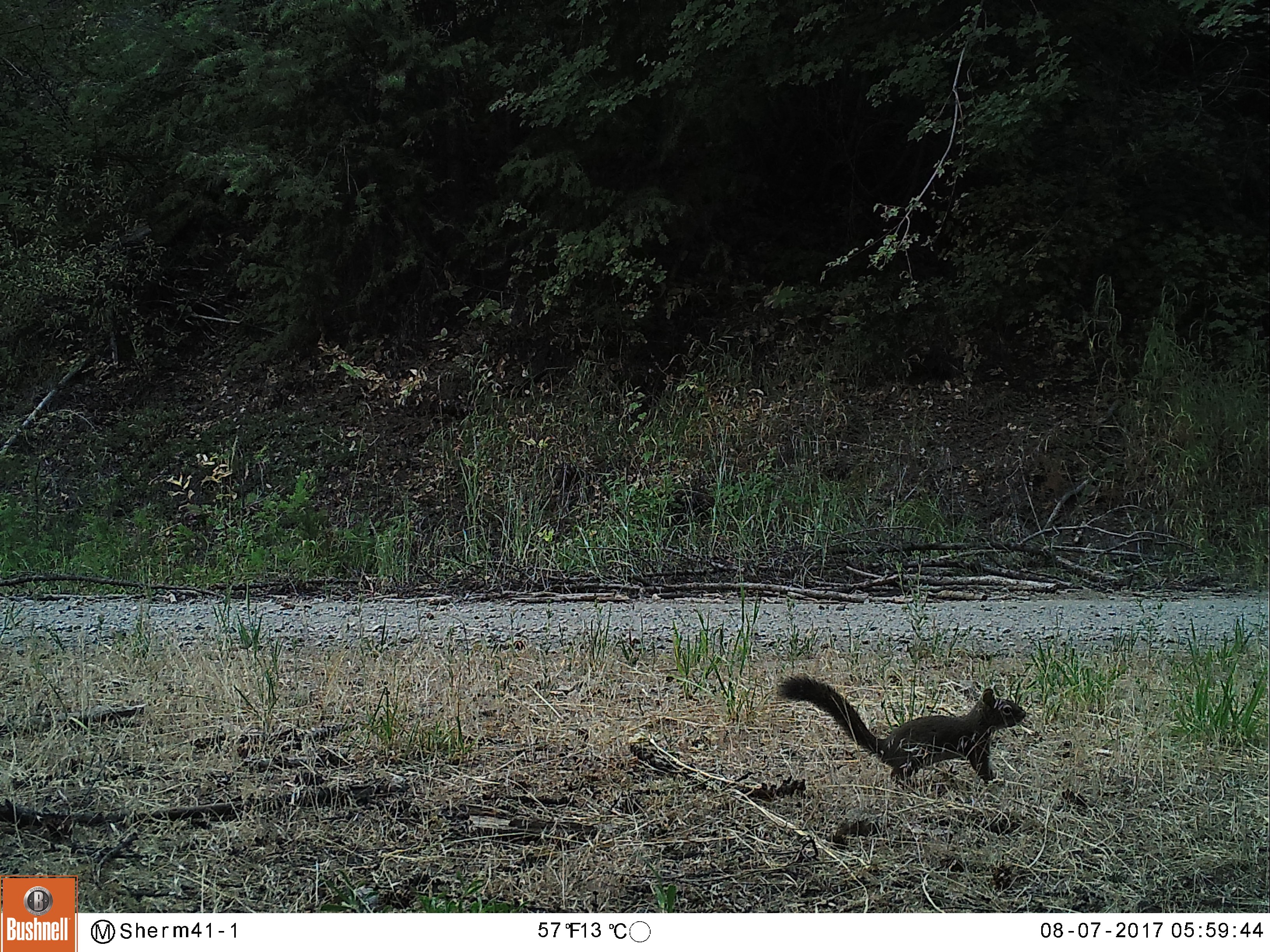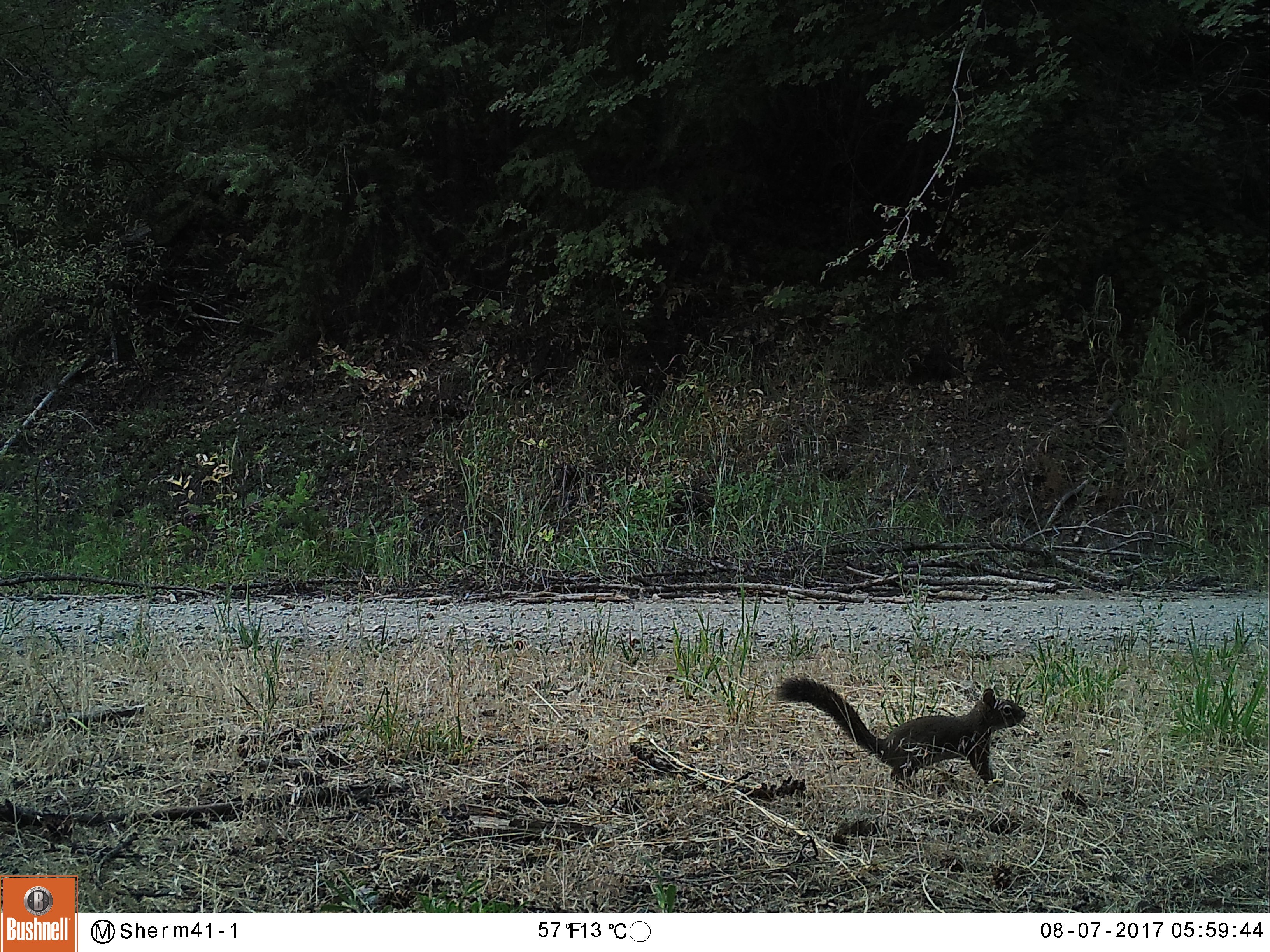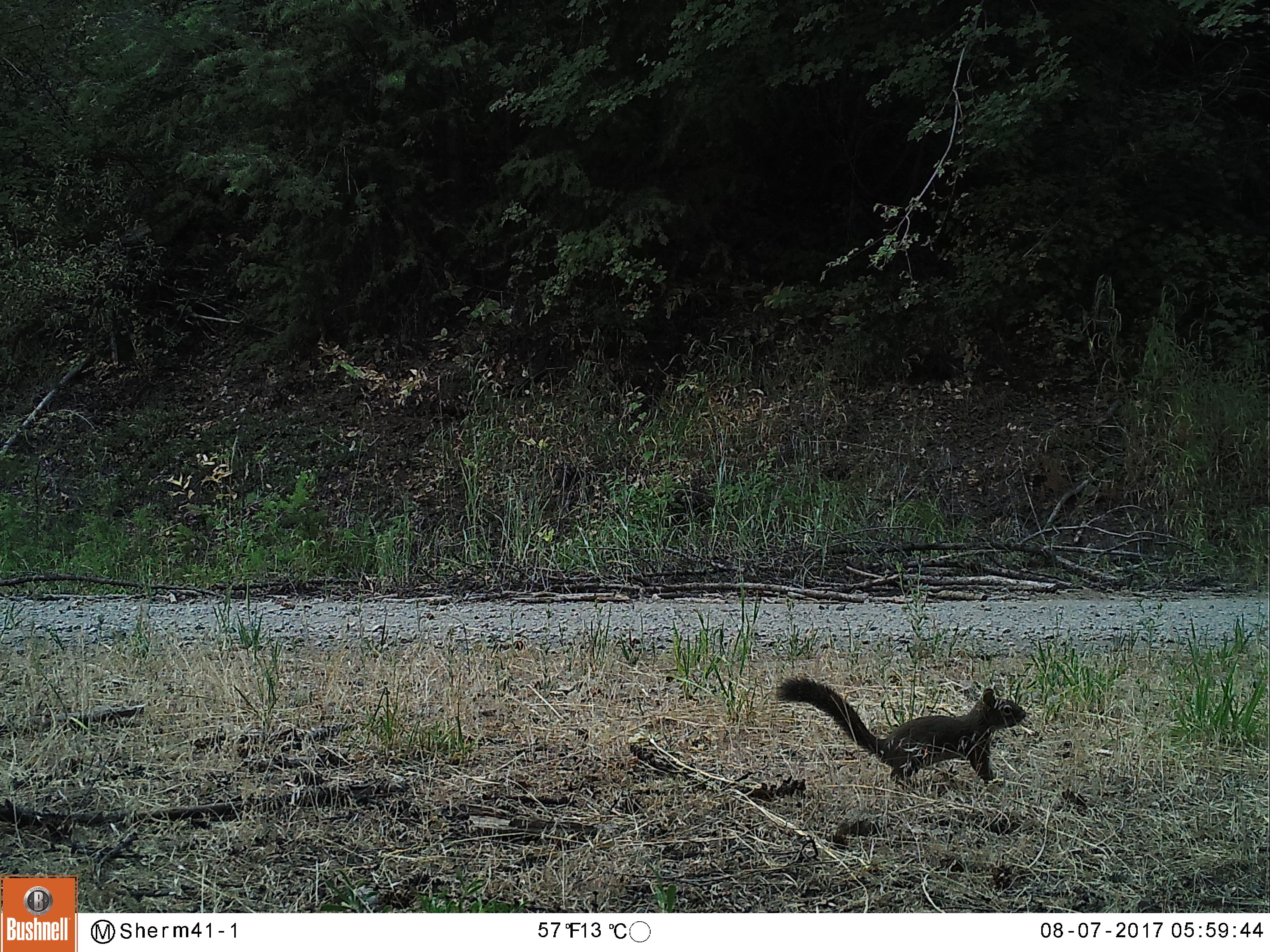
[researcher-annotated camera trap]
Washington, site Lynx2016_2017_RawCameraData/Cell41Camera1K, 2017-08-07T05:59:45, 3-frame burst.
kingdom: Animalia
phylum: Chordata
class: Mammalia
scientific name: Mammalia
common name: small mammal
Small mammal (Mammalia). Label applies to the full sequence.